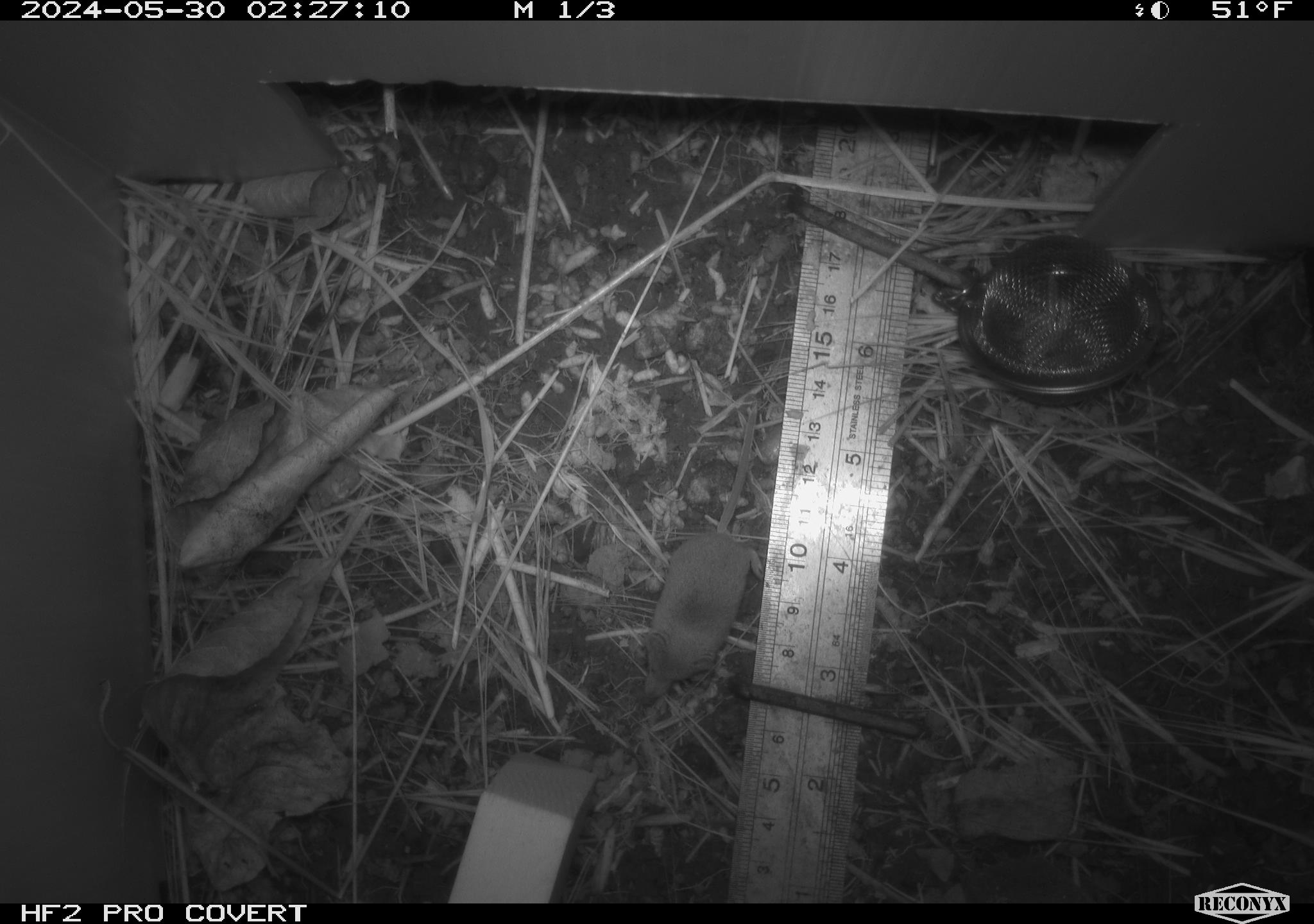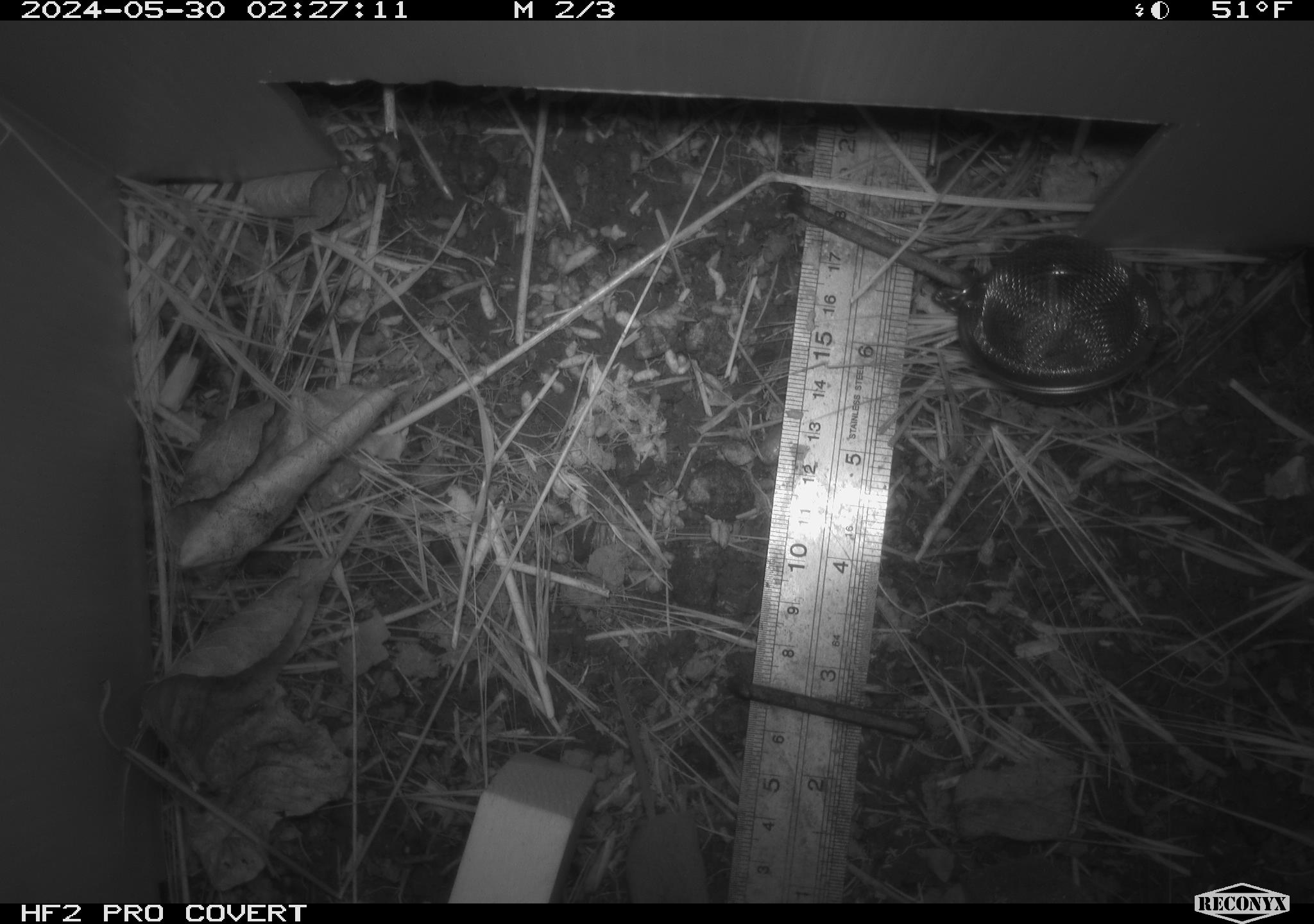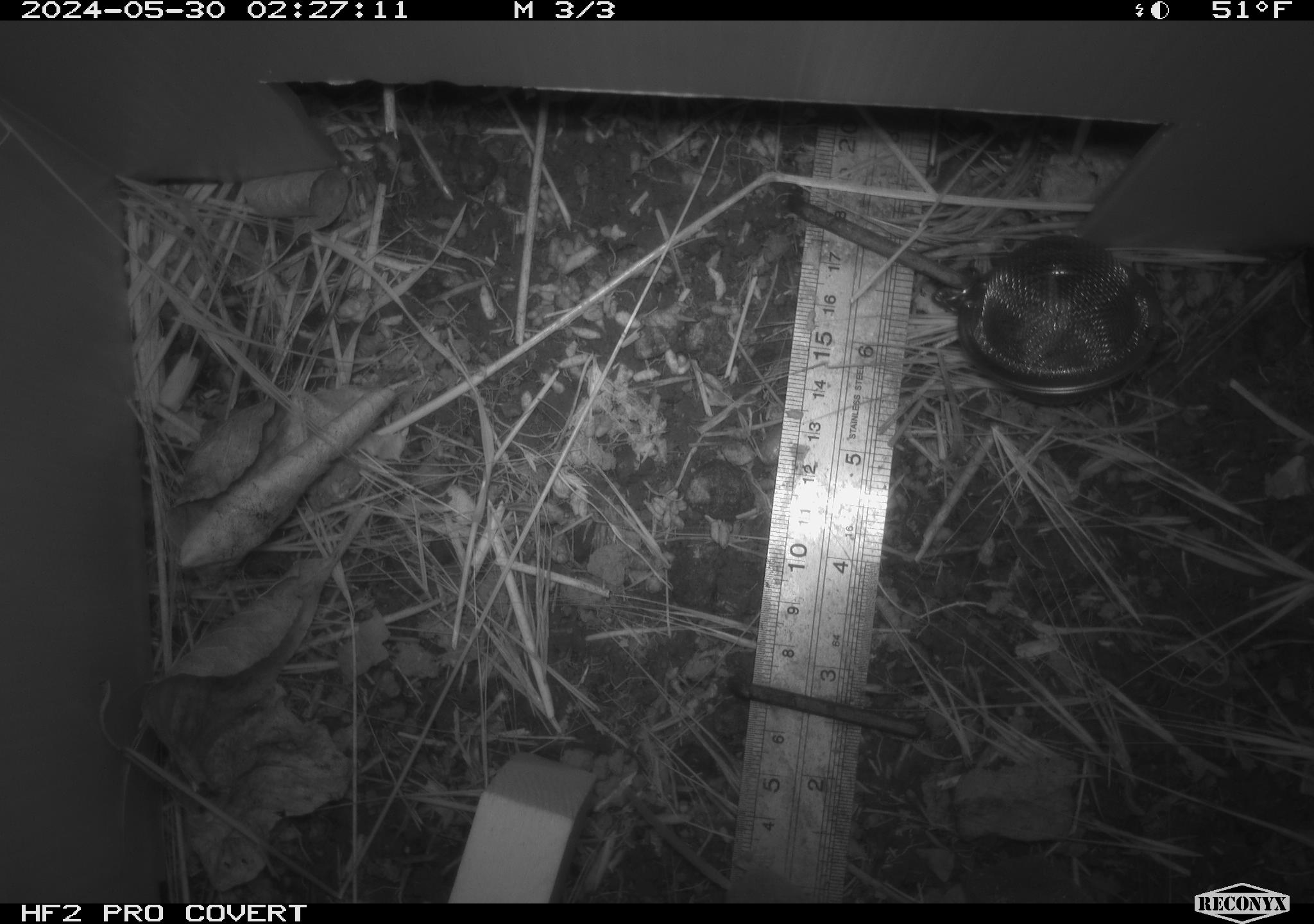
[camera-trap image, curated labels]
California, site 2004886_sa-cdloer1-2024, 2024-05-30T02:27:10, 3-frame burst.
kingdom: Animalia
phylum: Chordata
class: Mammalia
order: Eulipotyphla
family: Soricidae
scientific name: Soricidae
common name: shrews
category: soricidae family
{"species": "soricidae family (shrews) (Soricidae)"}